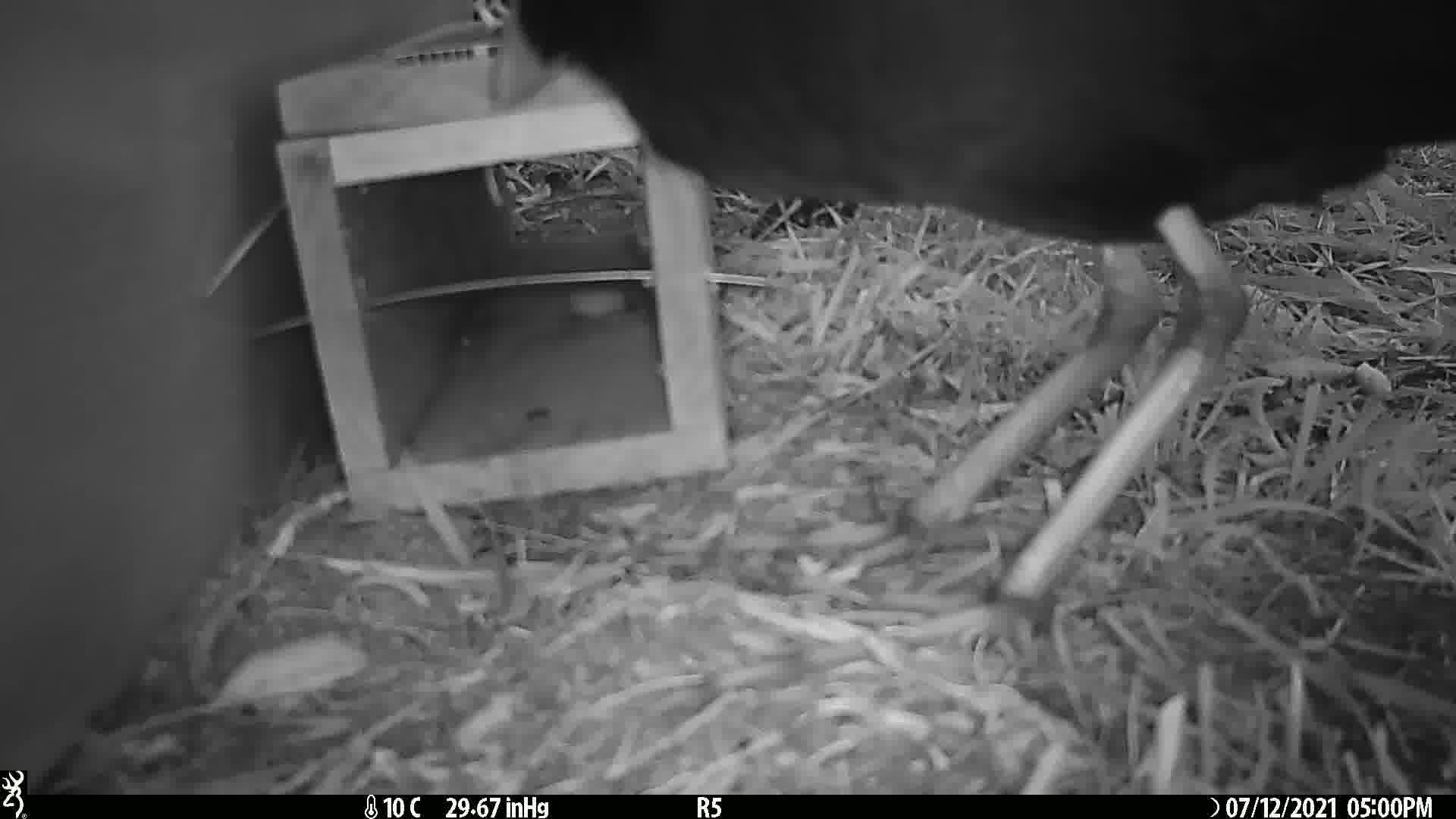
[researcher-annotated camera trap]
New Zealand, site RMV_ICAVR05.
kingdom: Animalia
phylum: Chordata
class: Aves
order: Gruiformes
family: Rallidae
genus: Porphyrio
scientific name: Porphyrio melanotus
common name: australasian swamphen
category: pukeko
Pukeko (australasian swamphen) (Porphyrio melanotus).